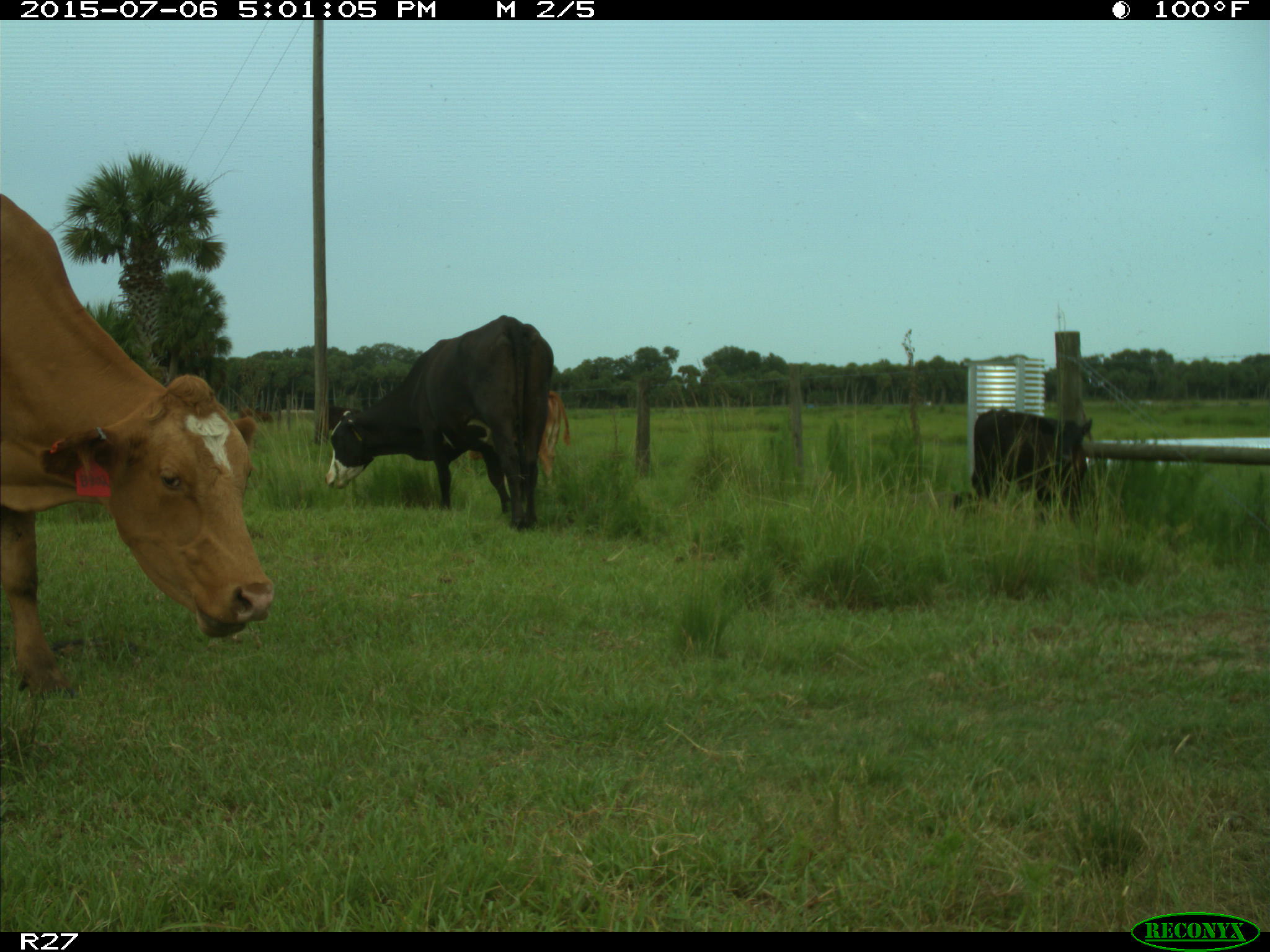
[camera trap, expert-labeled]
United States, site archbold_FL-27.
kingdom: Animalia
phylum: Chordata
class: Mammalia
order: Artiodactyla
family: Bovidae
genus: Bos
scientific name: Bos taurus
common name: domestic cow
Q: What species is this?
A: Bos taurus (domestic cow).